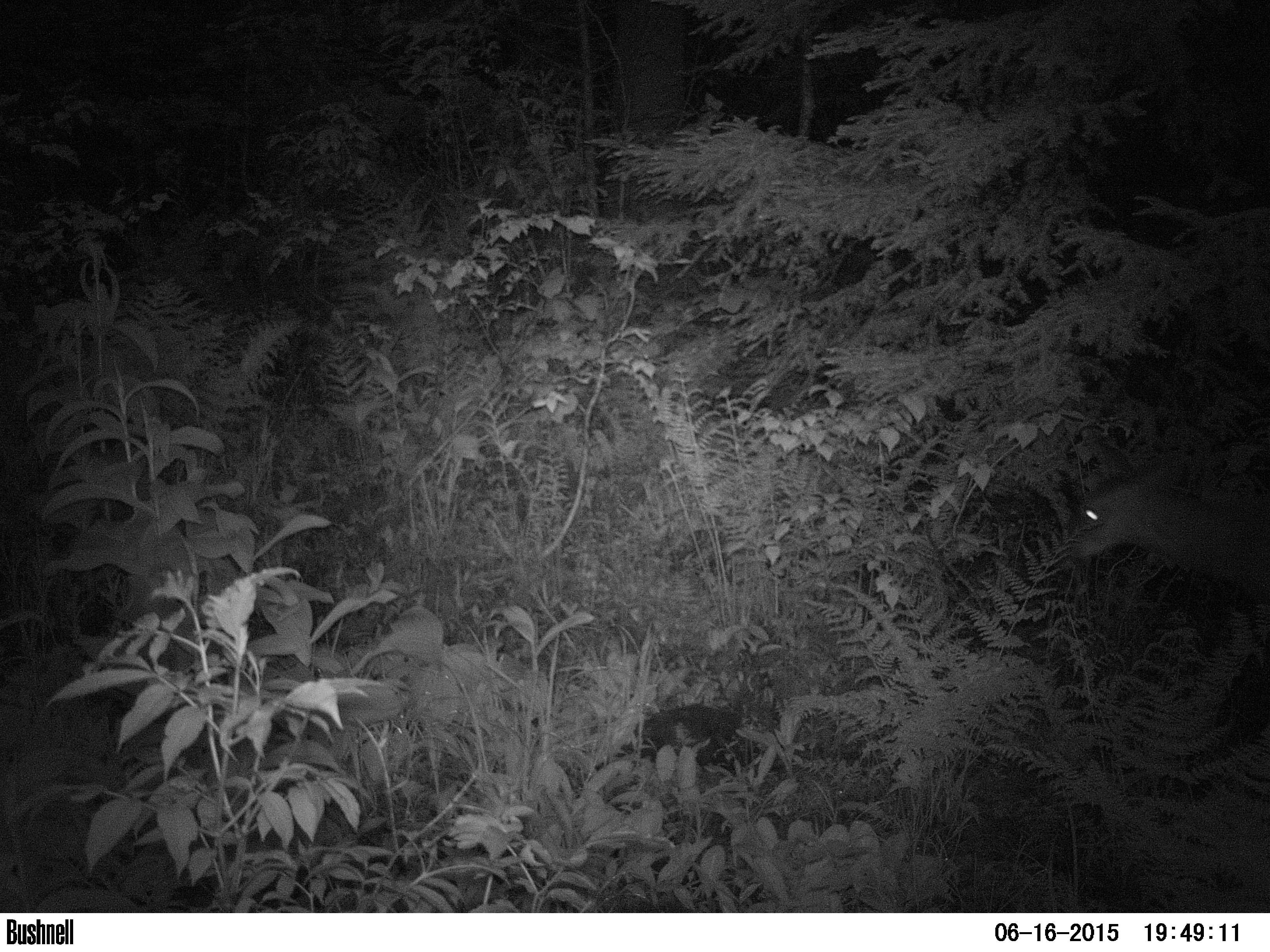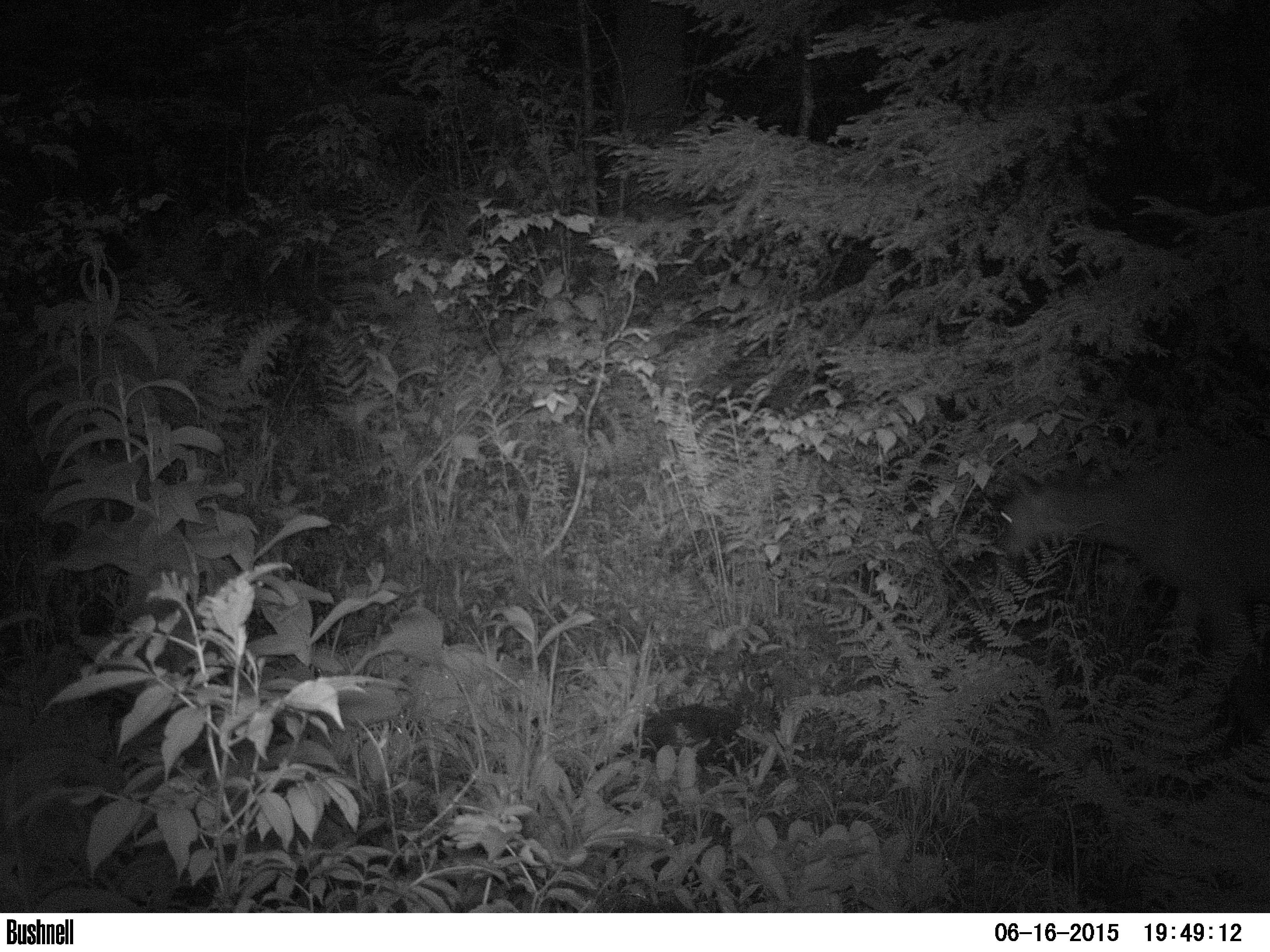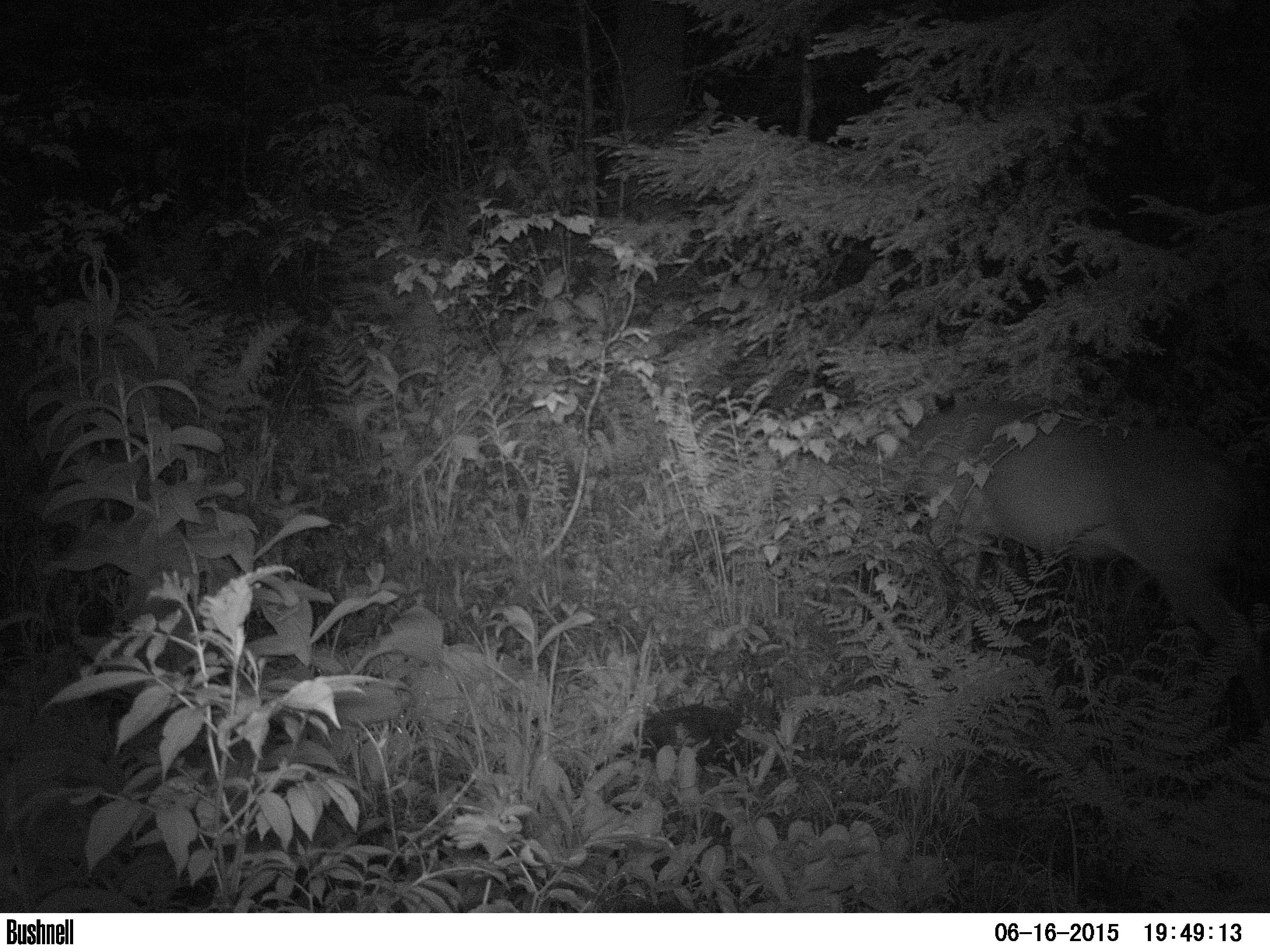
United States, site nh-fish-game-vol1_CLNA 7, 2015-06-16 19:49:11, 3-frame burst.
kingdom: Animalia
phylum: Chordata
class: Mammalia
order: Artiodactyla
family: Cervidae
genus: Odocoileus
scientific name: Odocoileus virginianus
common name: white-tailed deer